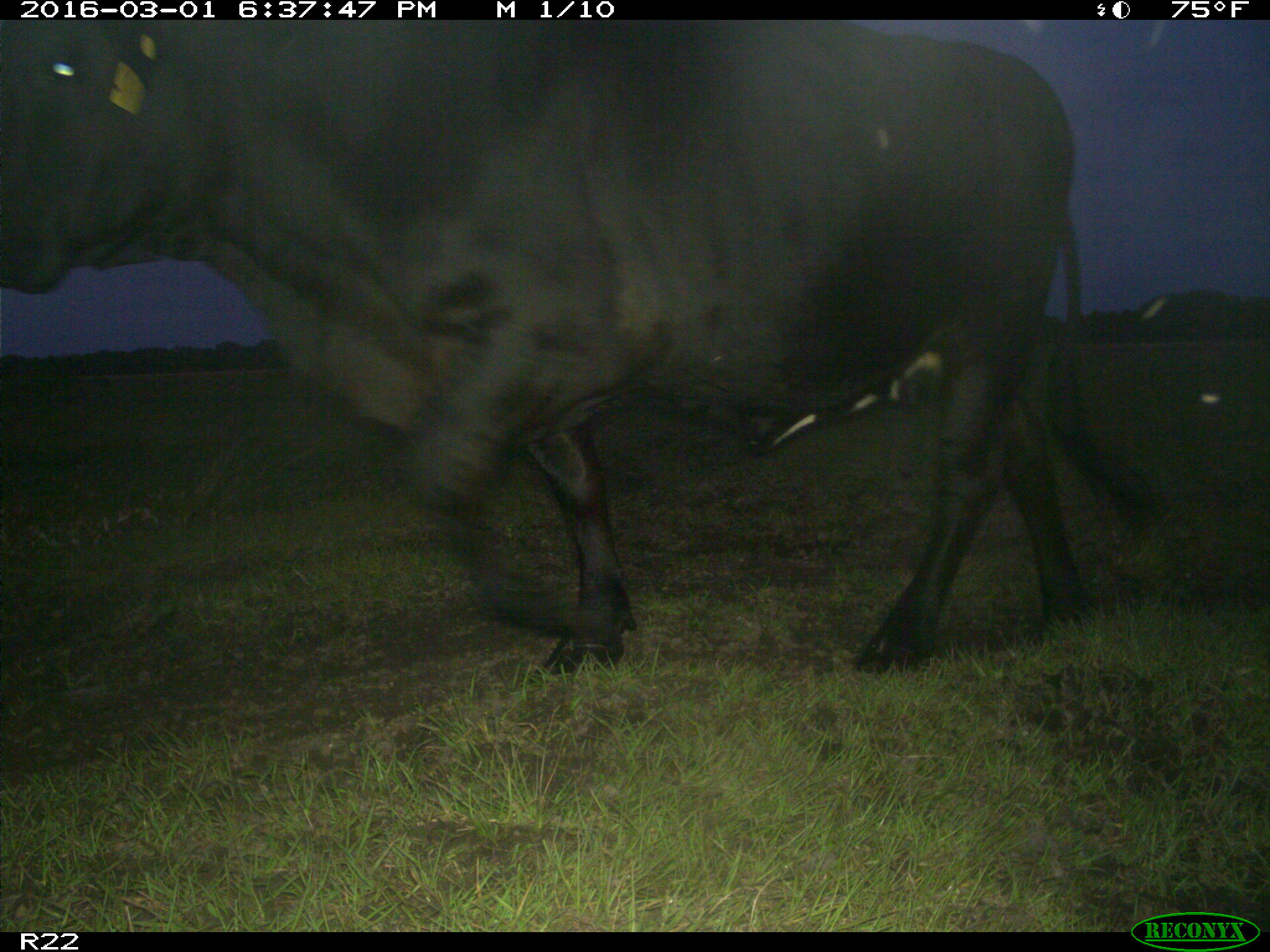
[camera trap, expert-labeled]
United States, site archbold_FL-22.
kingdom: Animalia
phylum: Chordata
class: Mammalia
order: Artiodactyla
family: Bovidae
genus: Bos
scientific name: Bos taurus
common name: domestic cow